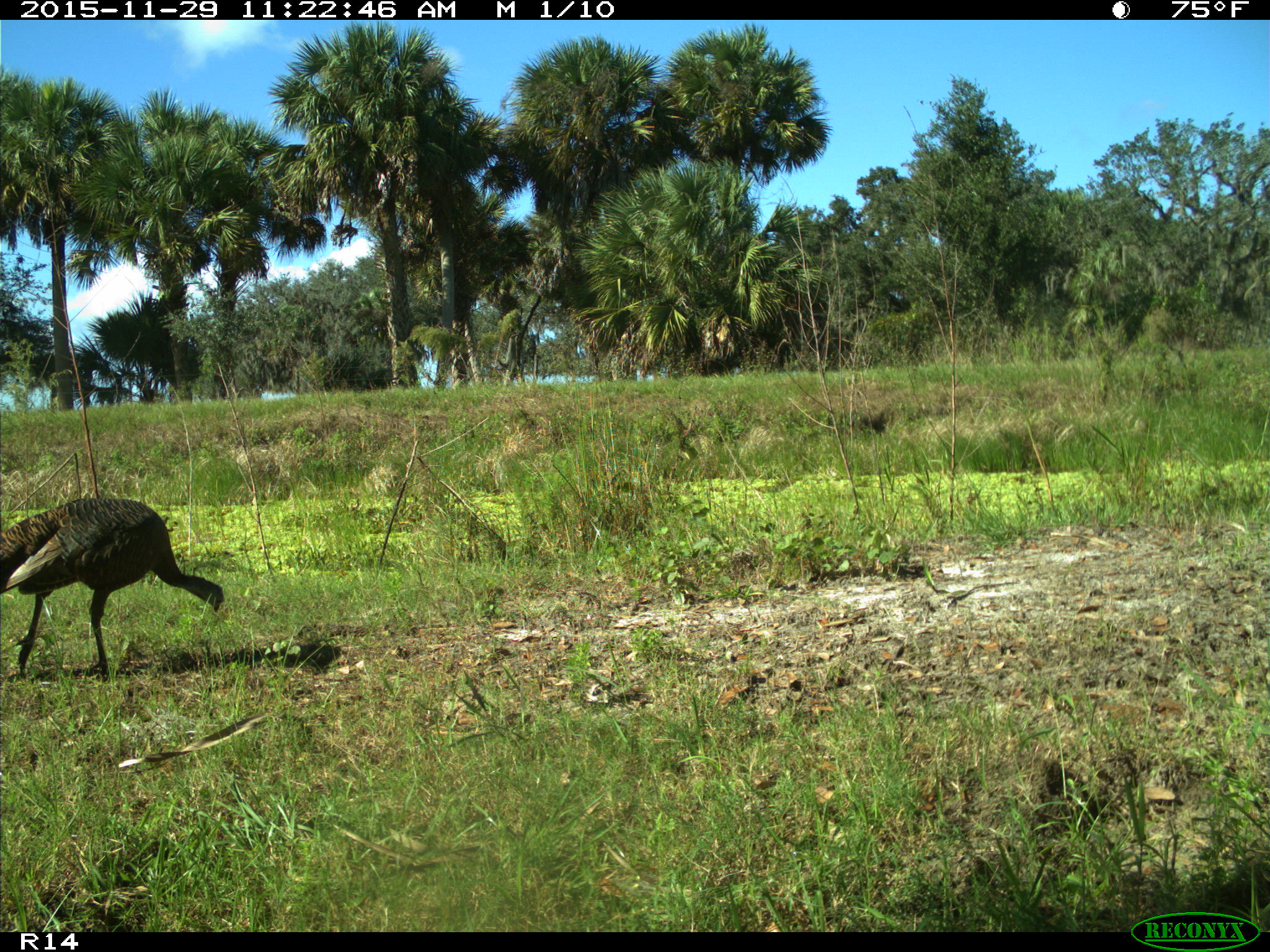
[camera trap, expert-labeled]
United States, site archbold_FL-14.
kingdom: Animalia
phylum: Chordata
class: Aves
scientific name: Aves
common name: birds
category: unidentified bird